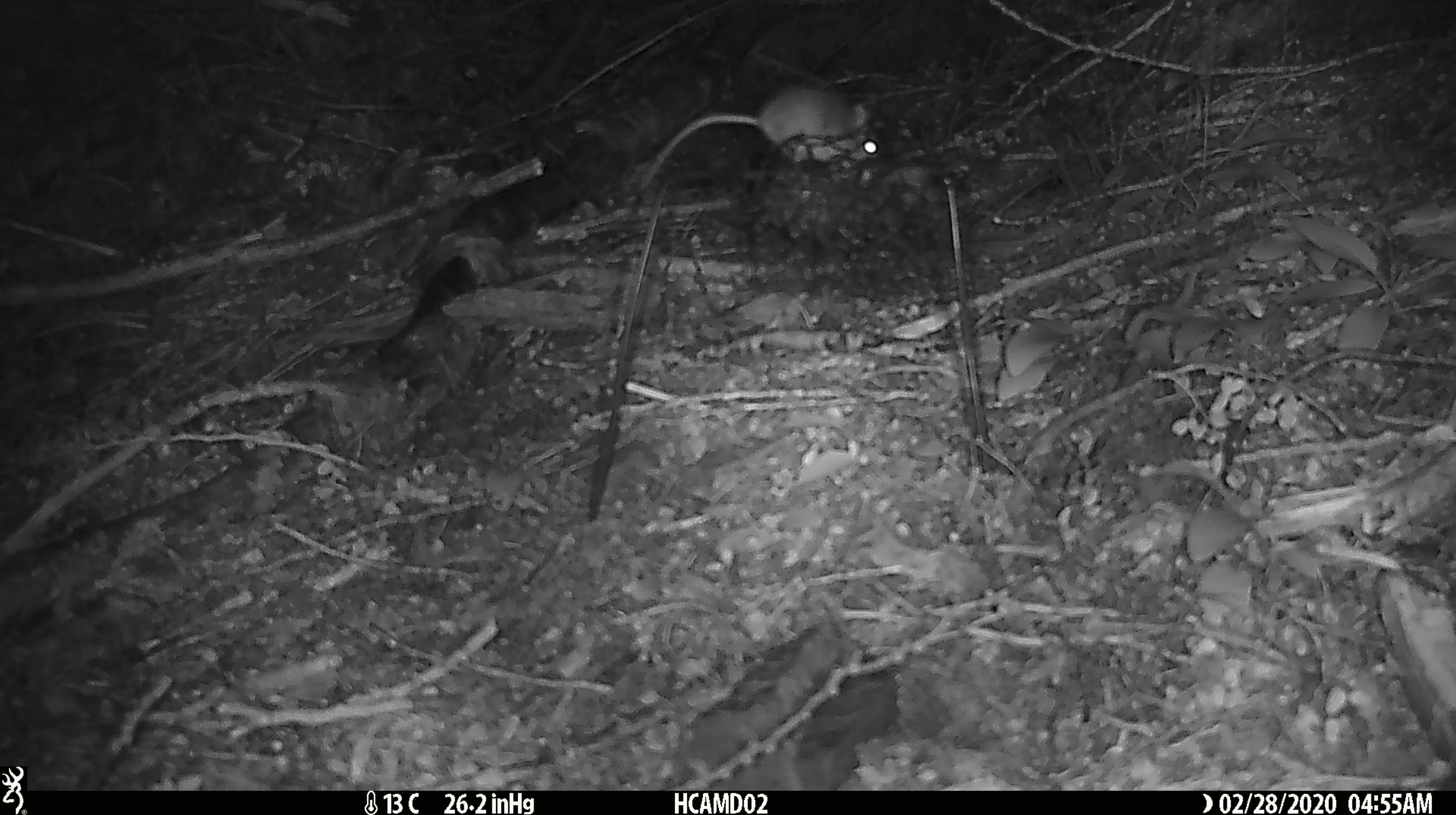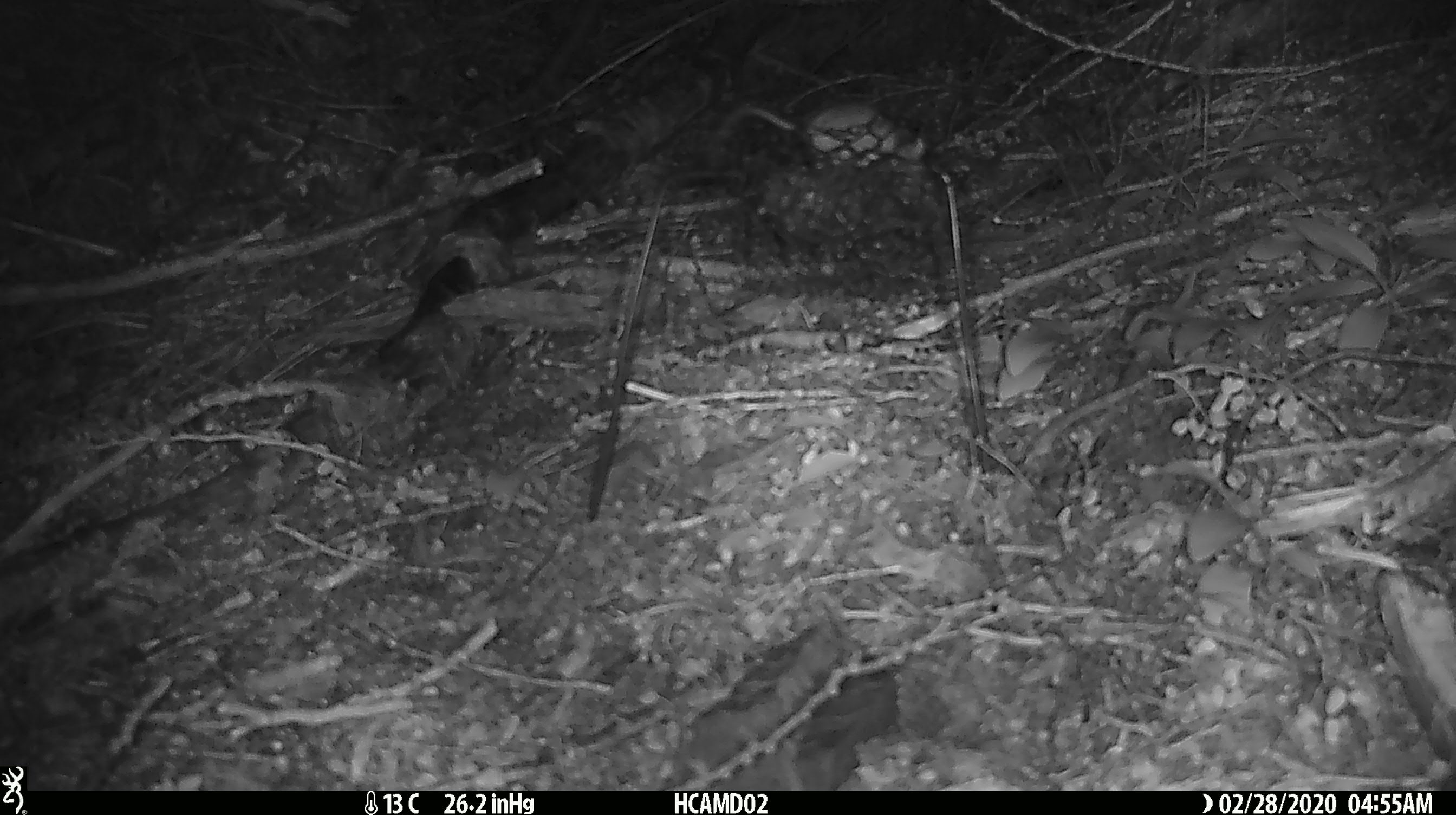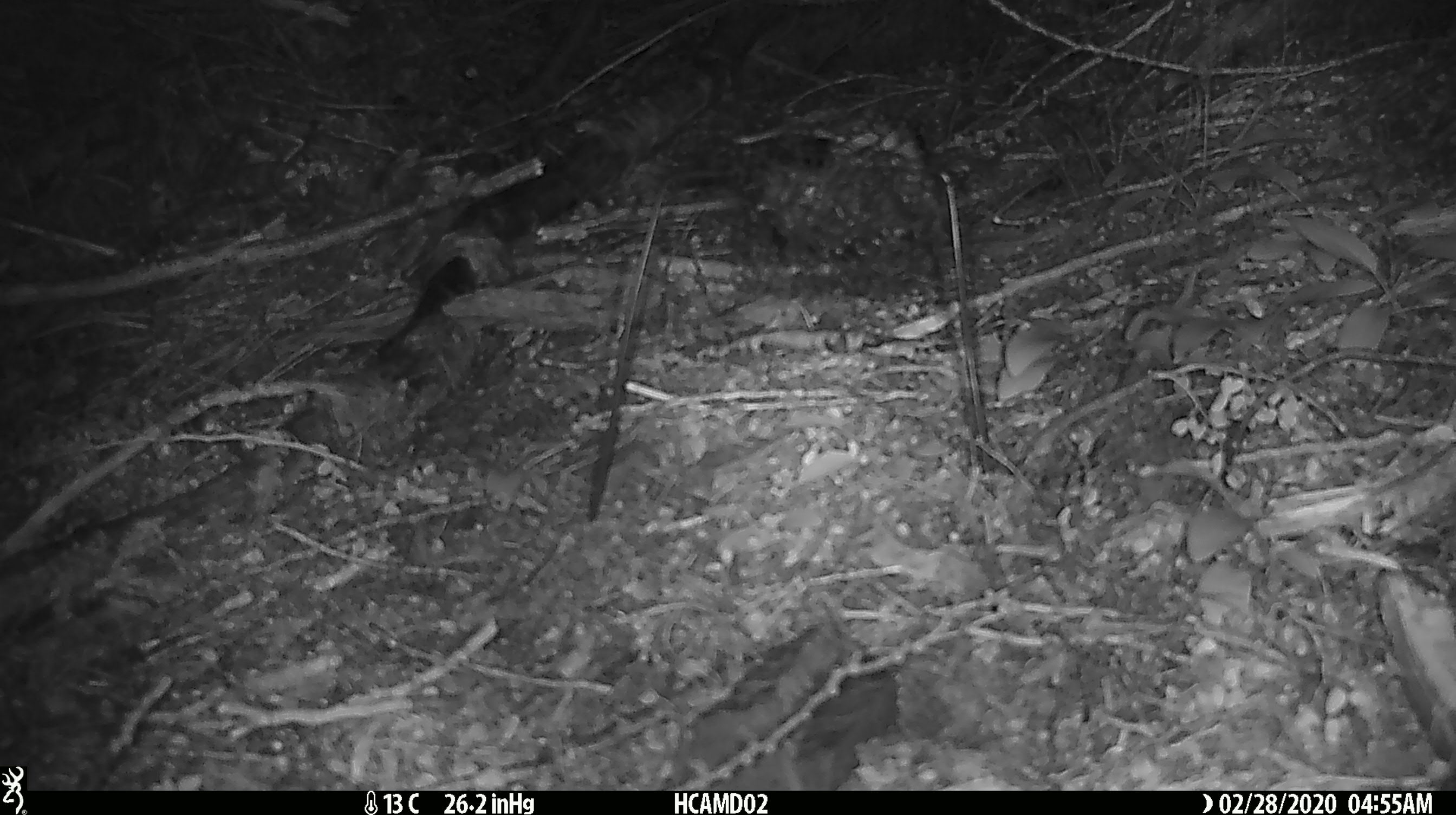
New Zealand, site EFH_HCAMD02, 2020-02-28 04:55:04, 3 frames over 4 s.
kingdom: Animalia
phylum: Chordata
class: Mammalia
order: Rodentia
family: Muridae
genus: Mus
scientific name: Mus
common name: mouse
Mouse (Mus).